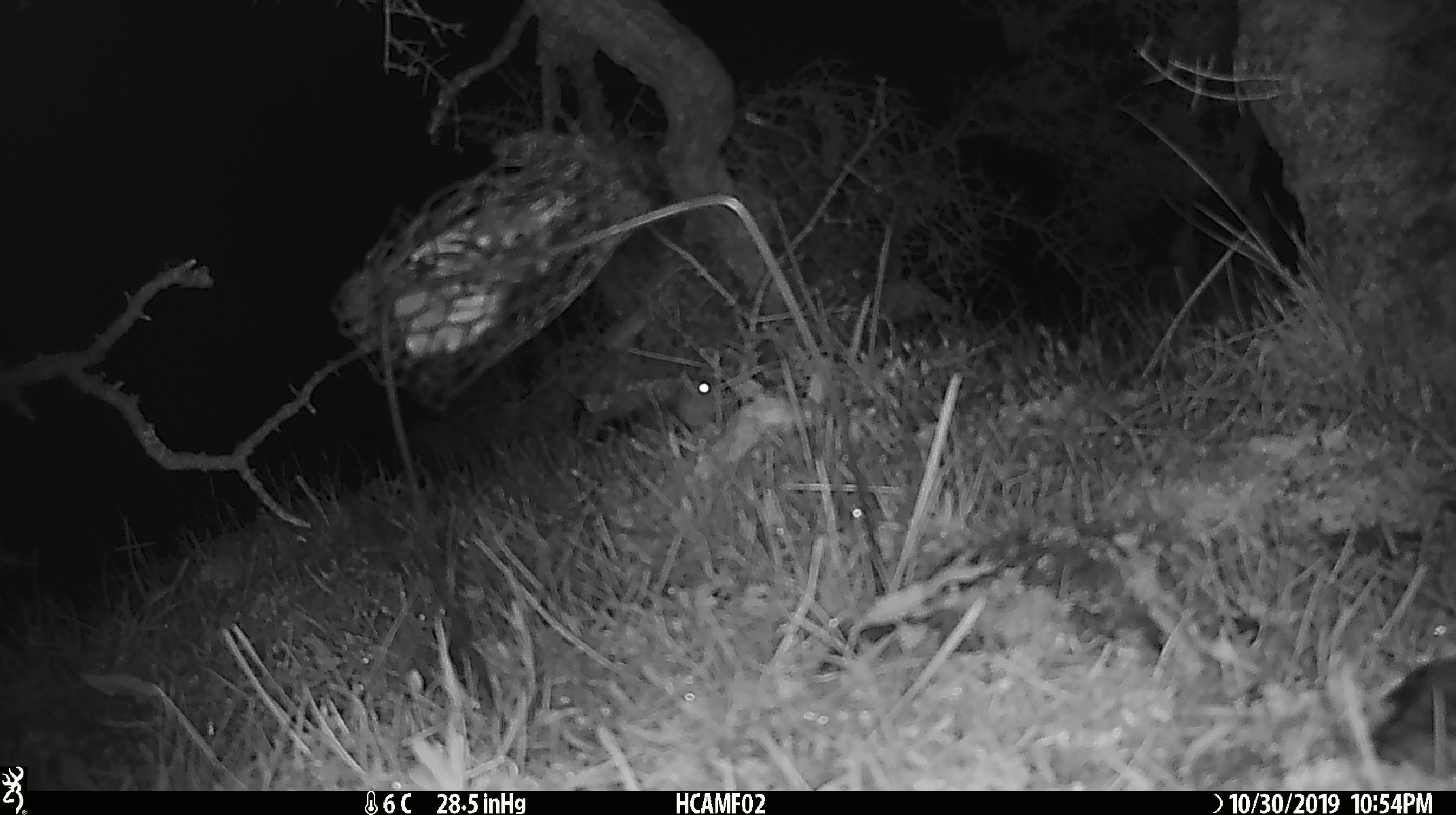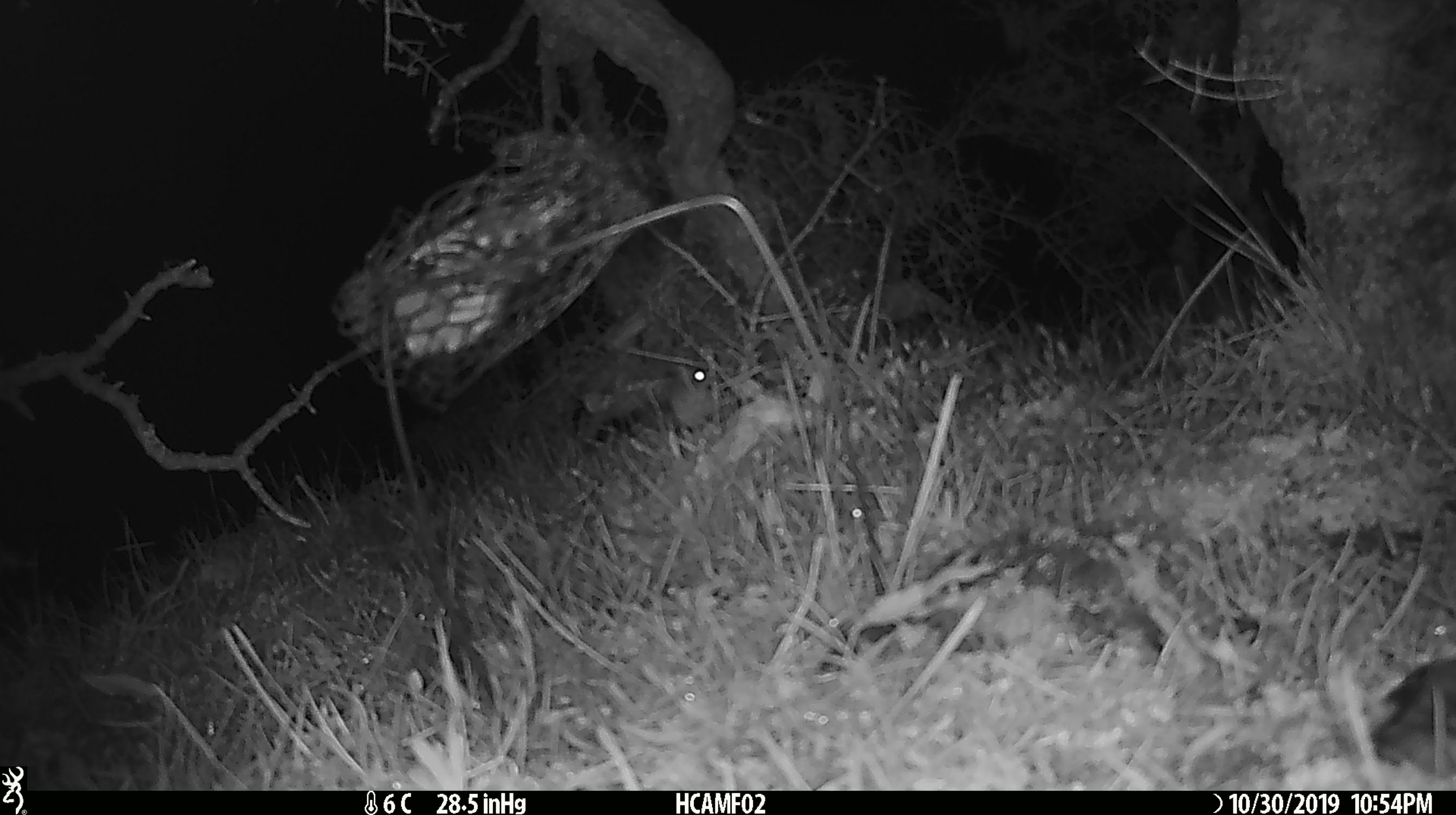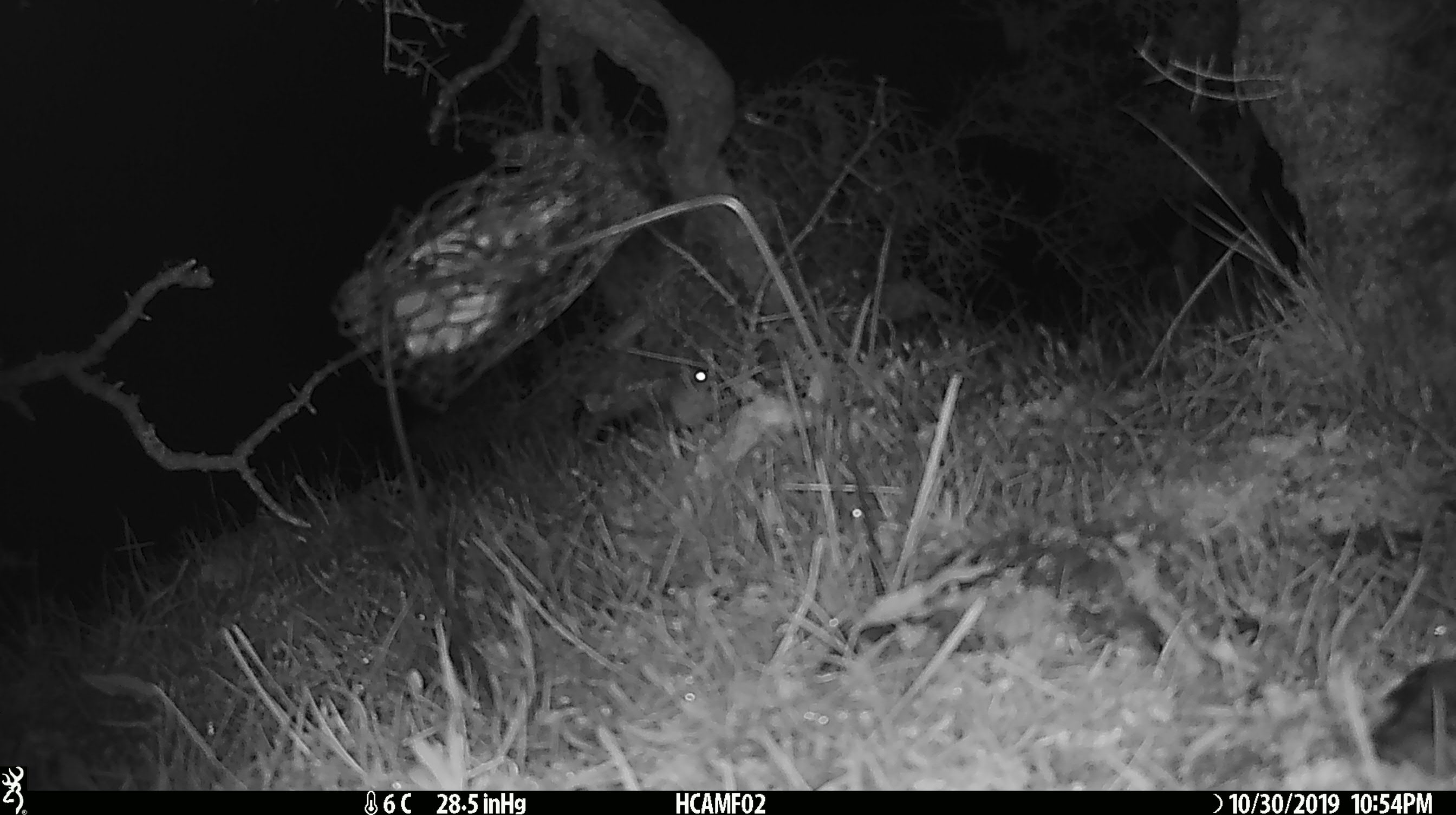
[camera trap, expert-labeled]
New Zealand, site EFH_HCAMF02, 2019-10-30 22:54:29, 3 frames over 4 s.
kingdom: Animalia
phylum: Chordata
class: Mammalia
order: Rodentia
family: Muridae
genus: Mus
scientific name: Mus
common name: mouse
Mouse (Mus).